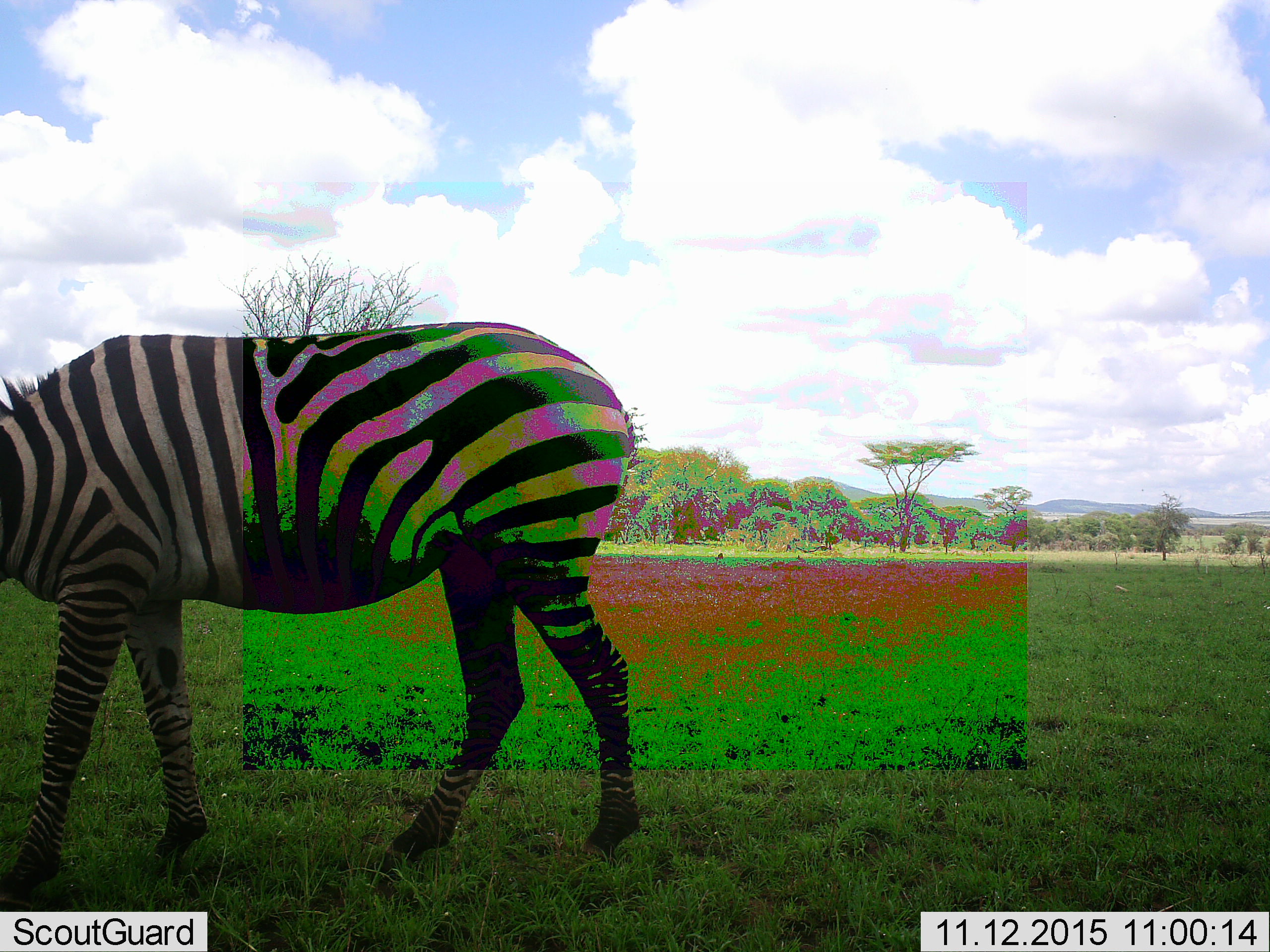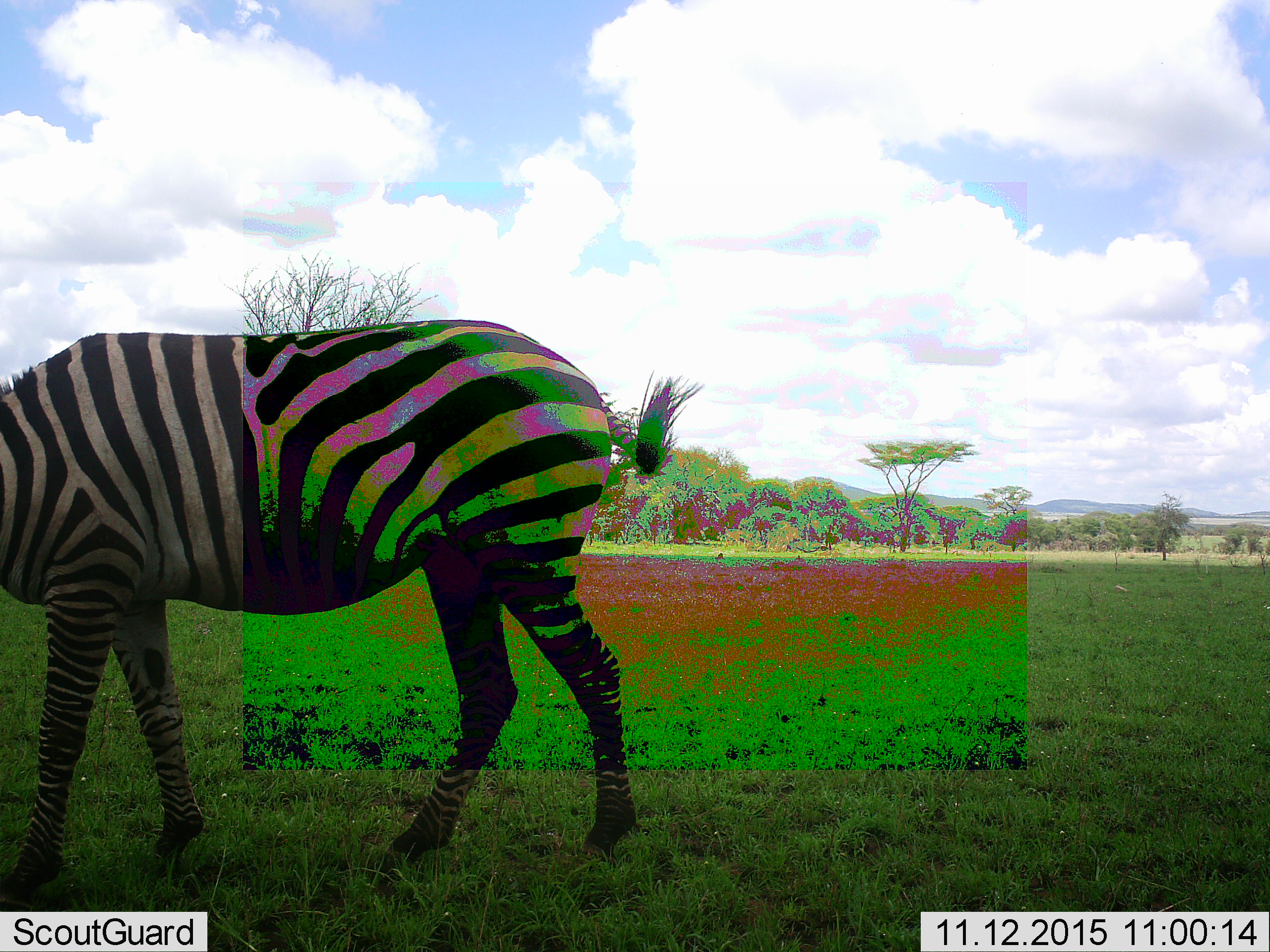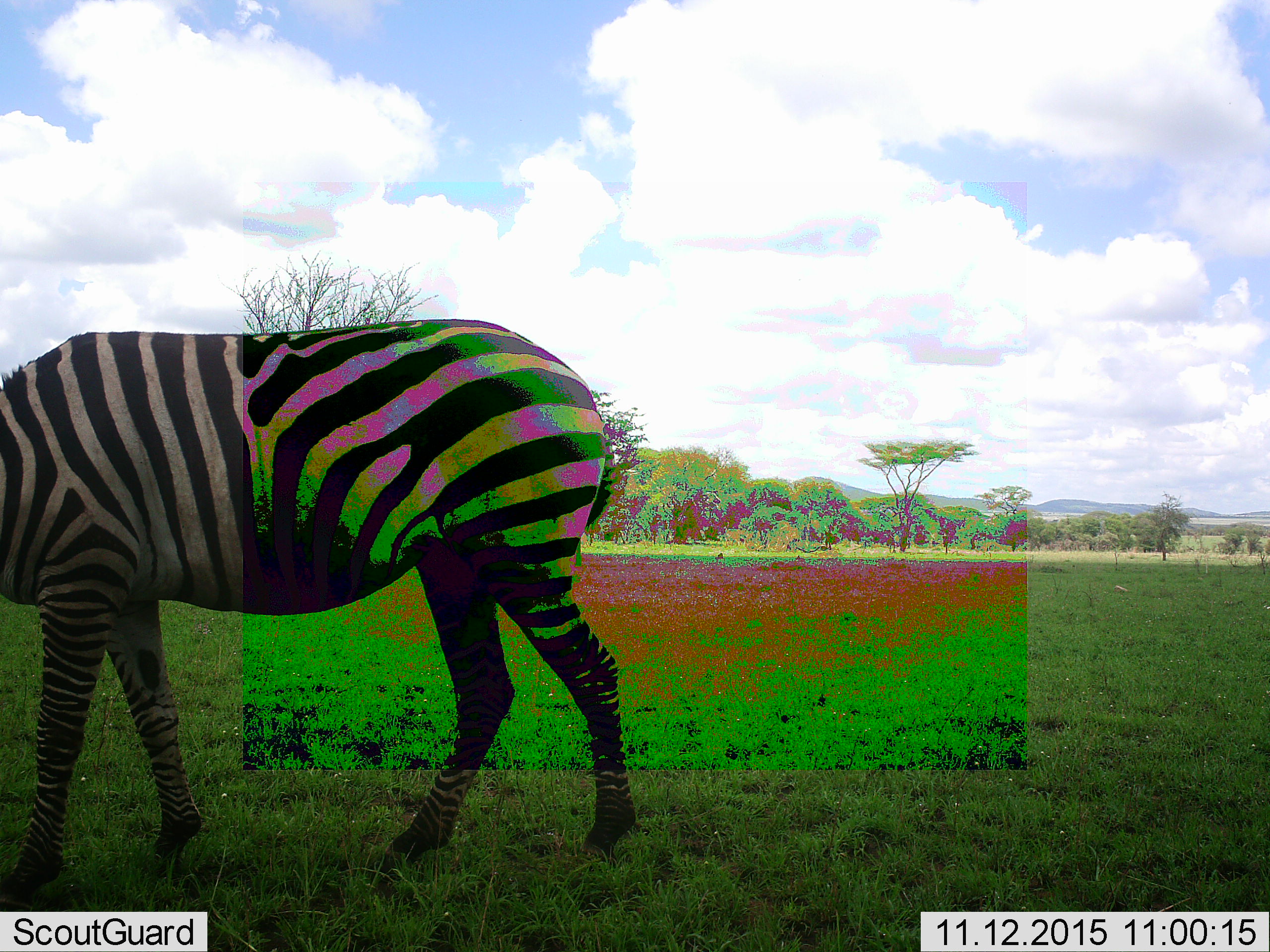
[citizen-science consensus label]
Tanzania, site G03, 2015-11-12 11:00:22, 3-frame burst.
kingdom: Animalia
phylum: Chordata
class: Mammalia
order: Perissodactyla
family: Equidae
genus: Equus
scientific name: Equus quagga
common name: plains zebra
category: zebra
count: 1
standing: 50%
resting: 0%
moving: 28%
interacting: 0%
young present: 0%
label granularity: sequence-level